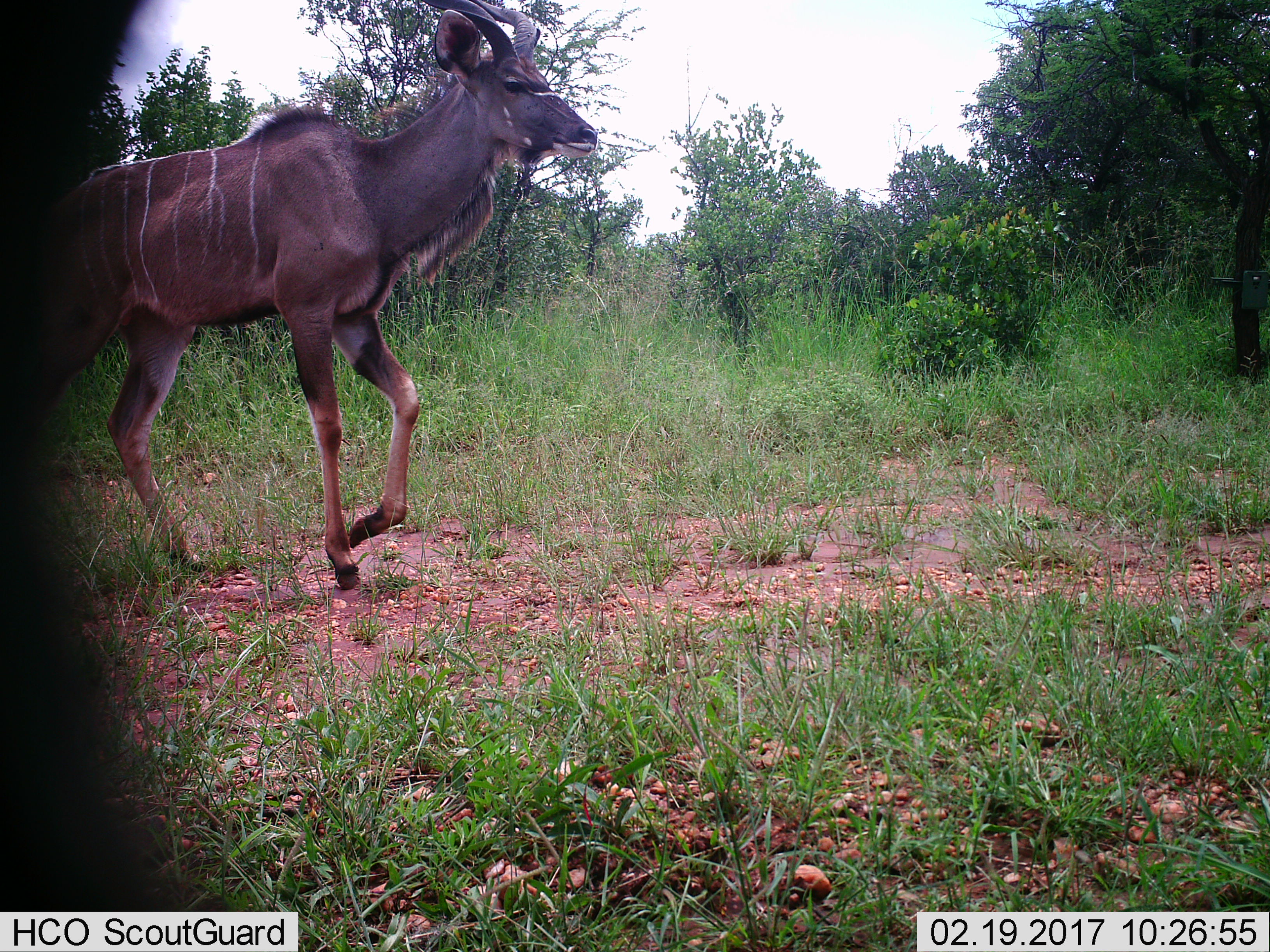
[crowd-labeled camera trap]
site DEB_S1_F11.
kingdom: Animalia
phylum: Chordata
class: Mammalia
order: Artiodactyla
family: Bovidae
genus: Tragelaphus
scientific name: Tragelaphus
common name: kudu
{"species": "kudu (Tragelaphus)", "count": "1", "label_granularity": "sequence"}